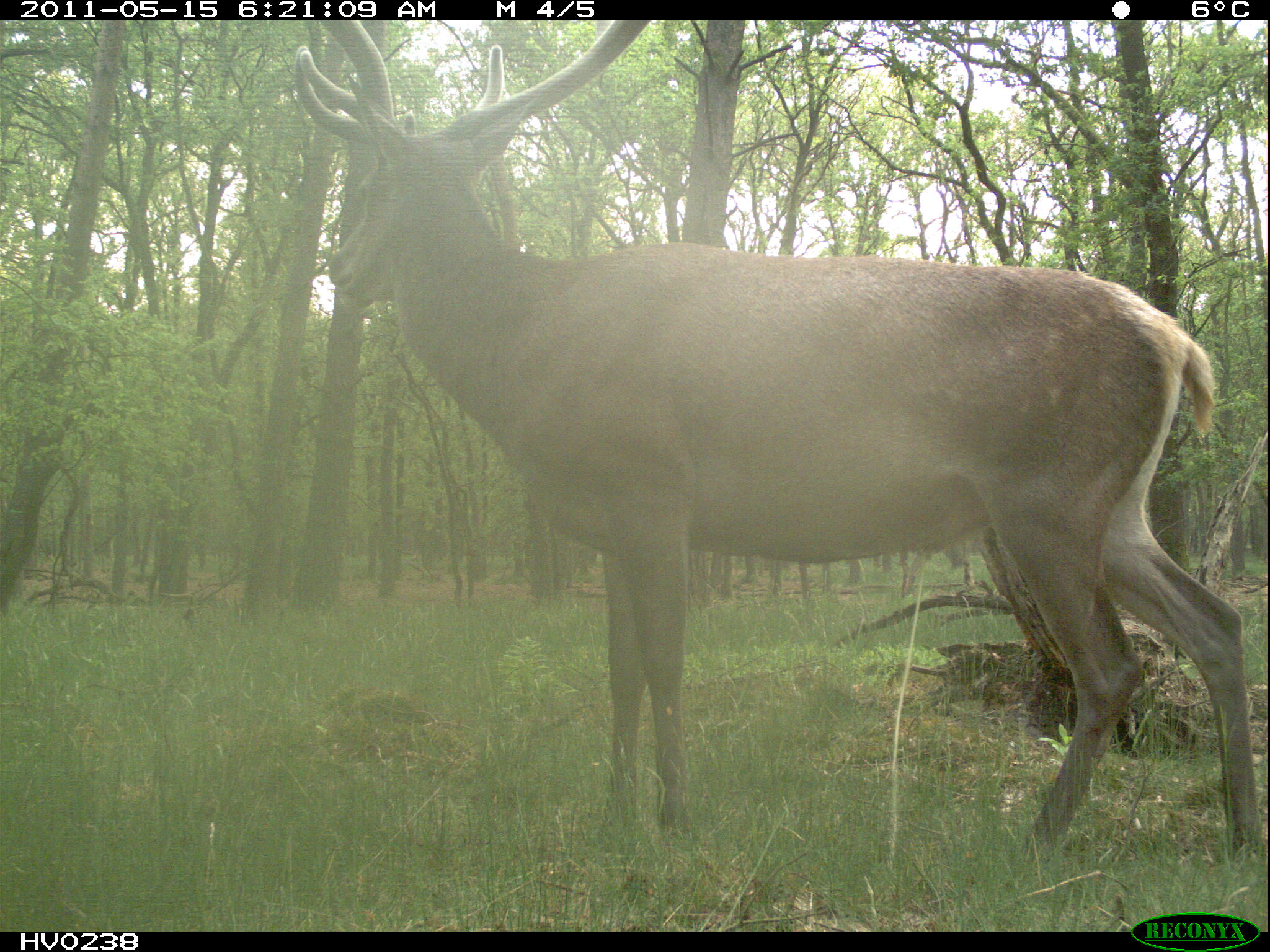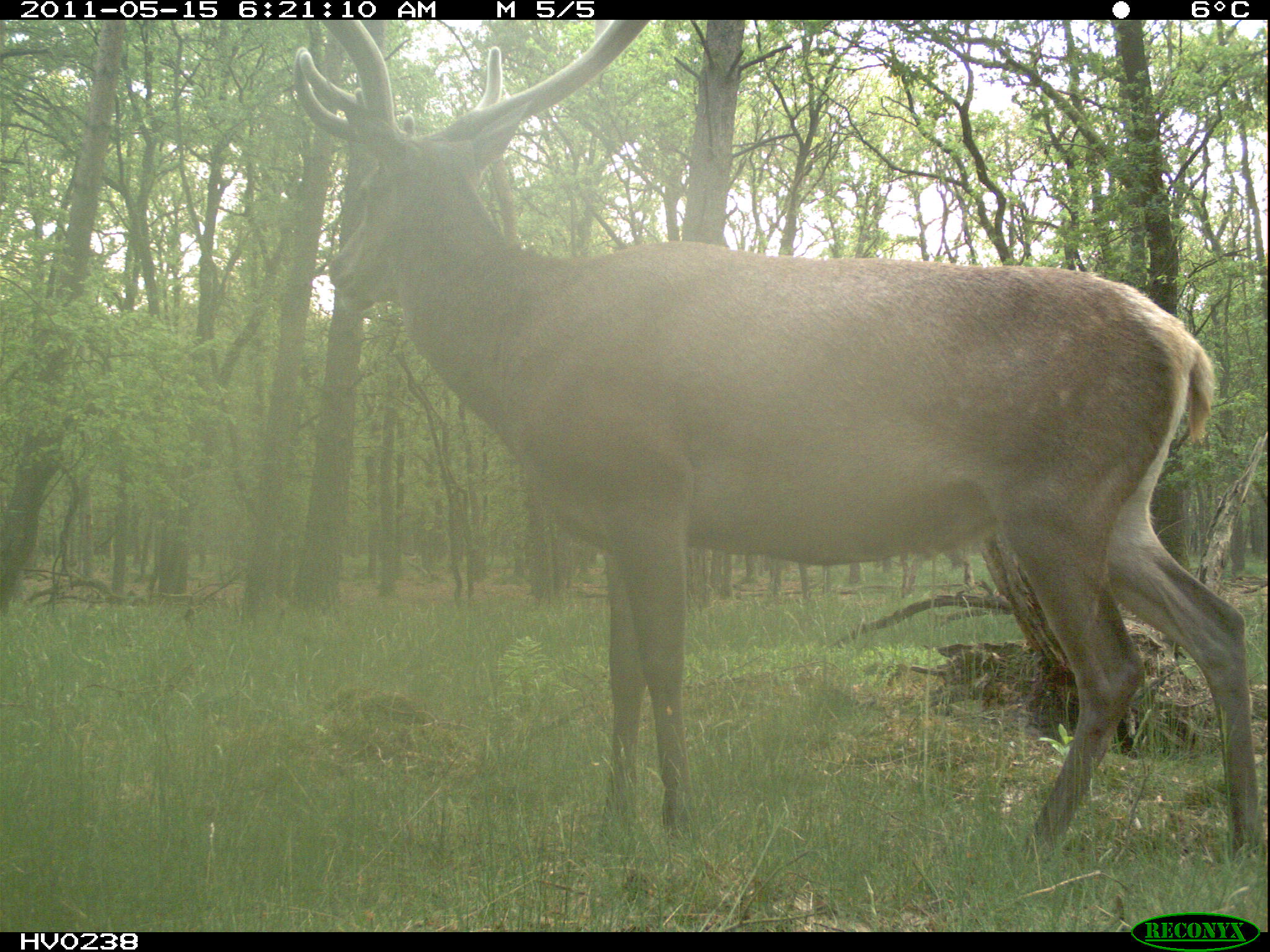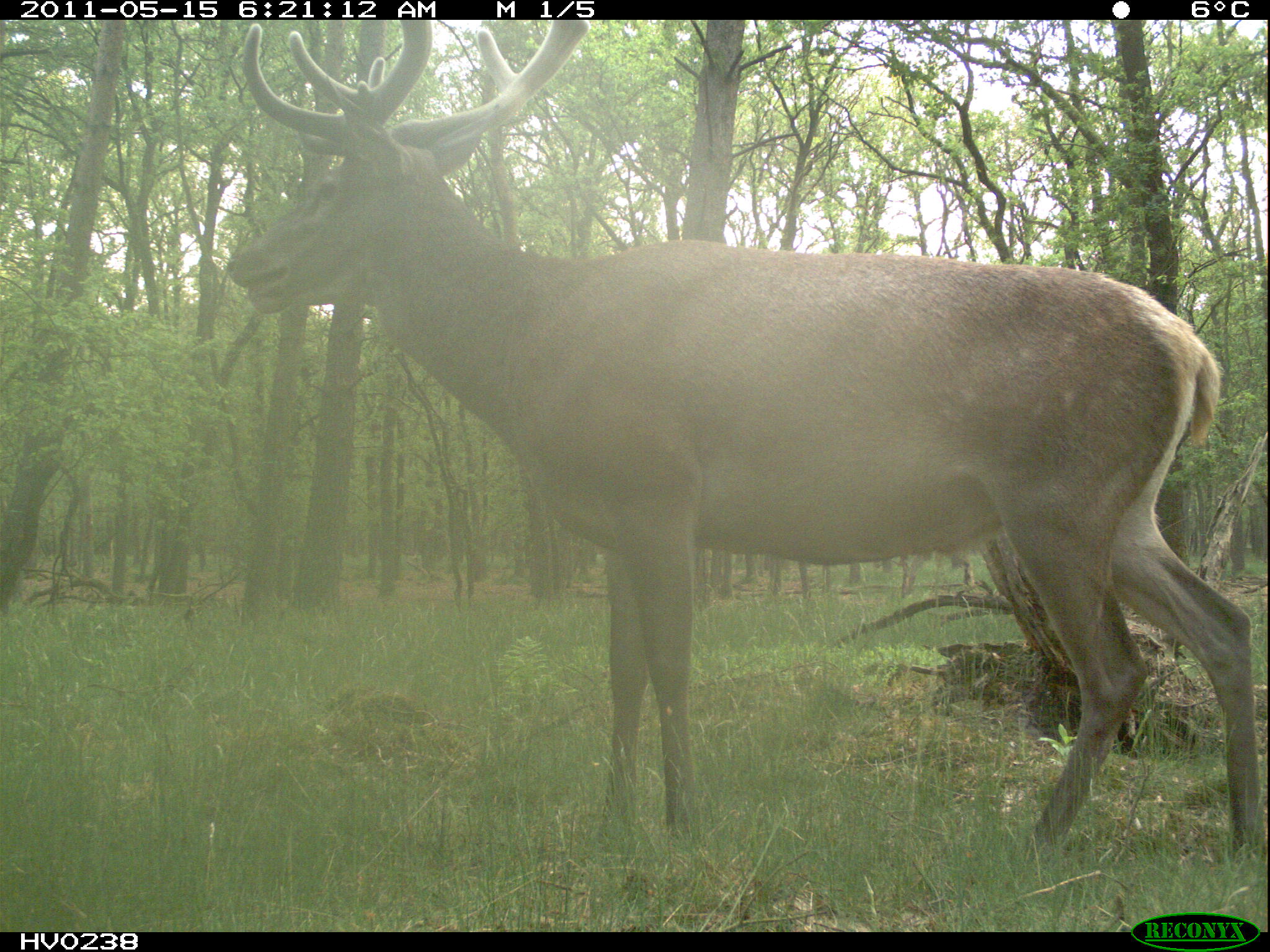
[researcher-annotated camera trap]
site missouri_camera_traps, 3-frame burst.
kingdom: Animalia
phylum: Chordata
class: Mammalia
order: Artiodactyla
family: Cervidae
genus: Cervus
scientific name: Cervus elaphus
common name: red deer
Red deer (Cervus elaphus). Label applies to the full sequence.